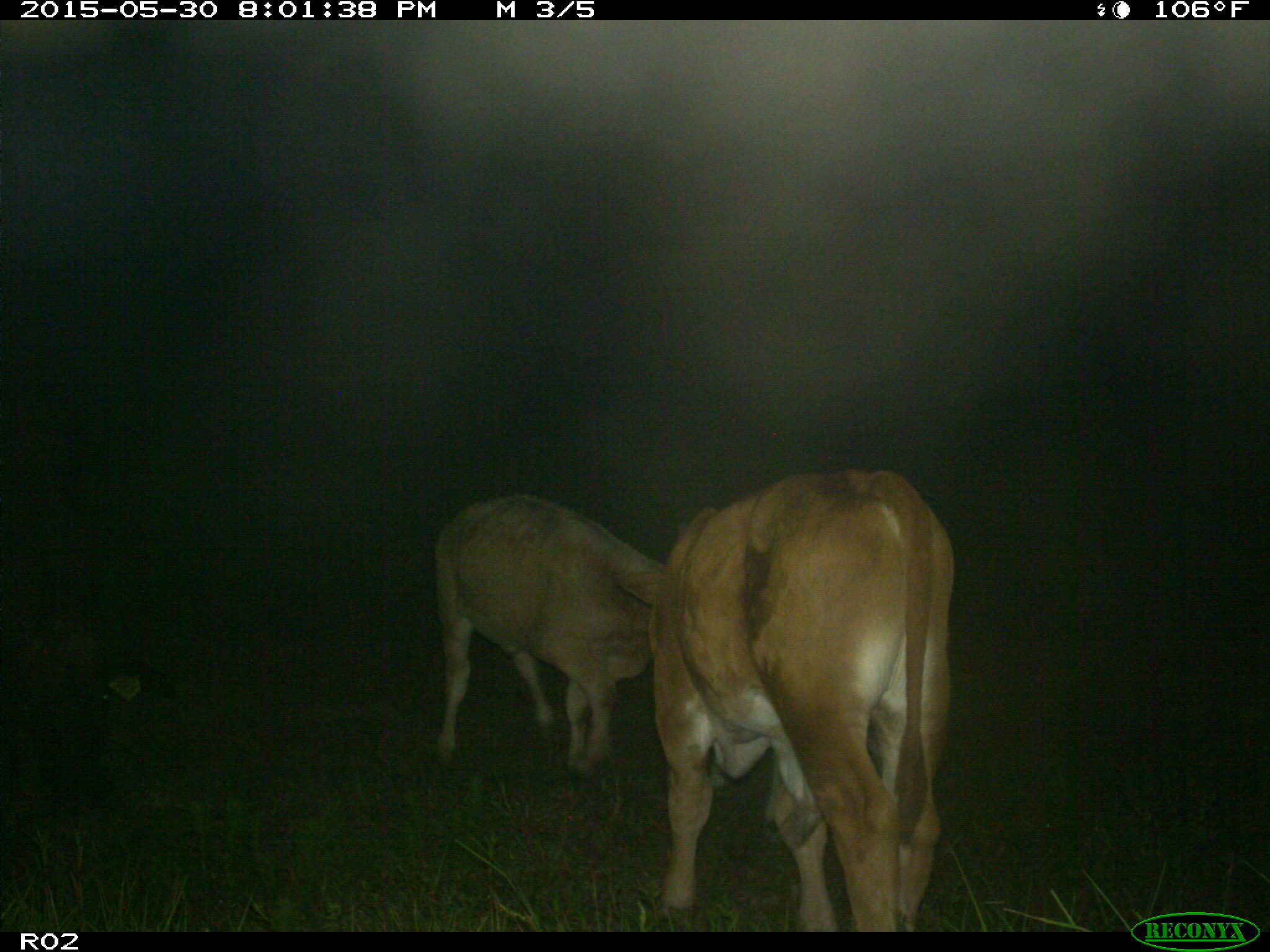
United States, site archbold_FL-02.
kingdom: Animalia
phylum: Chordata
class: Mammalia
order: Artiodactyla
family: Bovidae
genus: Bos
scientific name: Bos taurus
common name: domestic cow